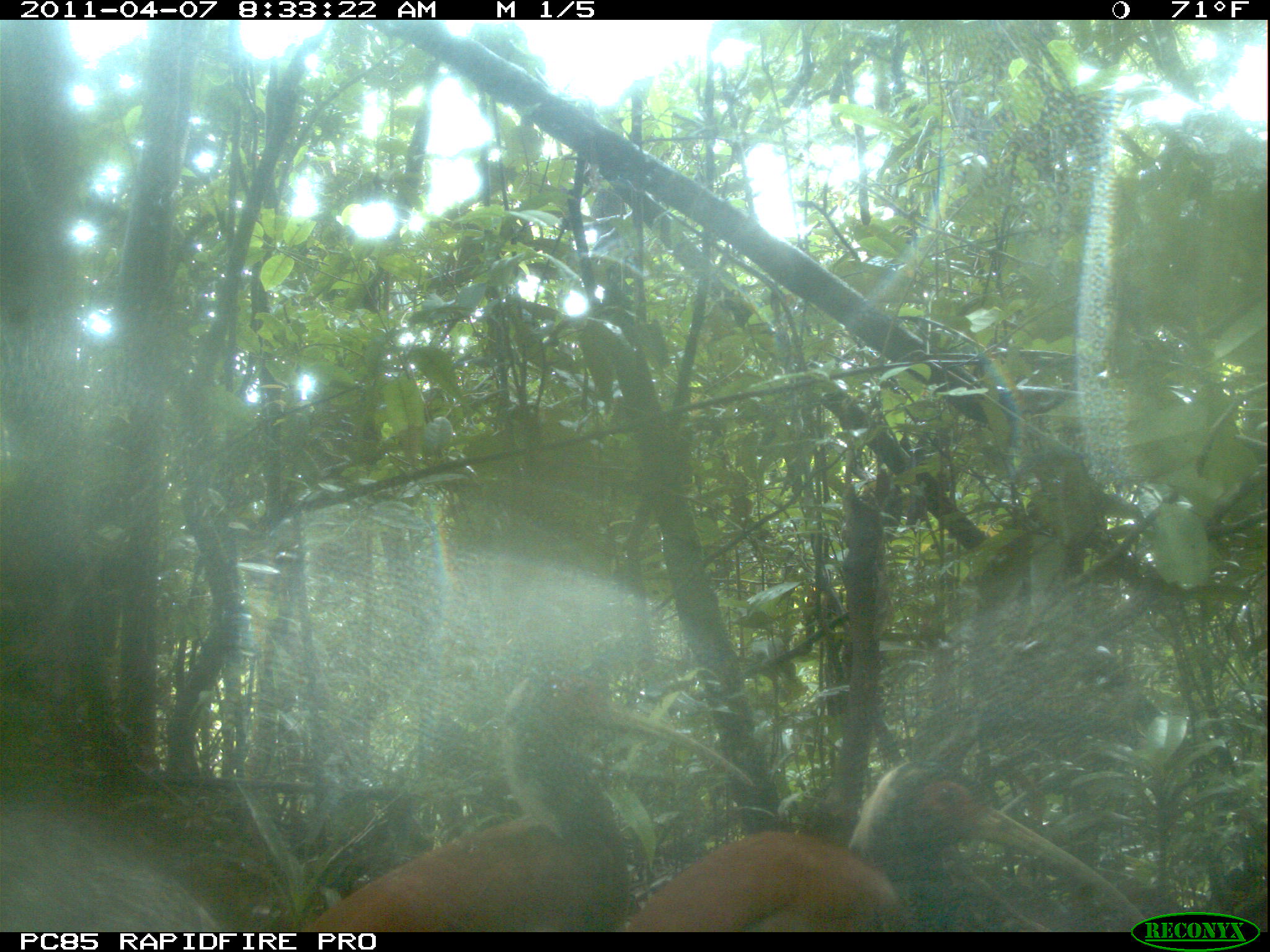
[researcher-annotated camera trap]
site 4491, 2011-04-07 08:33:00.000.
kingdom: Animalia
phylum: Chordata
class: Aves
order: Pelecaniformes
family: Threskiornithidae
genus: Lophotibis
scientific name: Lophotibis cristata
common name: madagascan ibis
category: lophotibis cristataa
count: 2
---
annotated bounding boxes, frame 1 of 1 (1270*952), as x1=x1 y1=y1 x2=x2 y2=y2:
lophotibis cristataa: x1=304 y1=664 x2=755 y2=928; x1=621 y1=756 x2=1148 y2=930